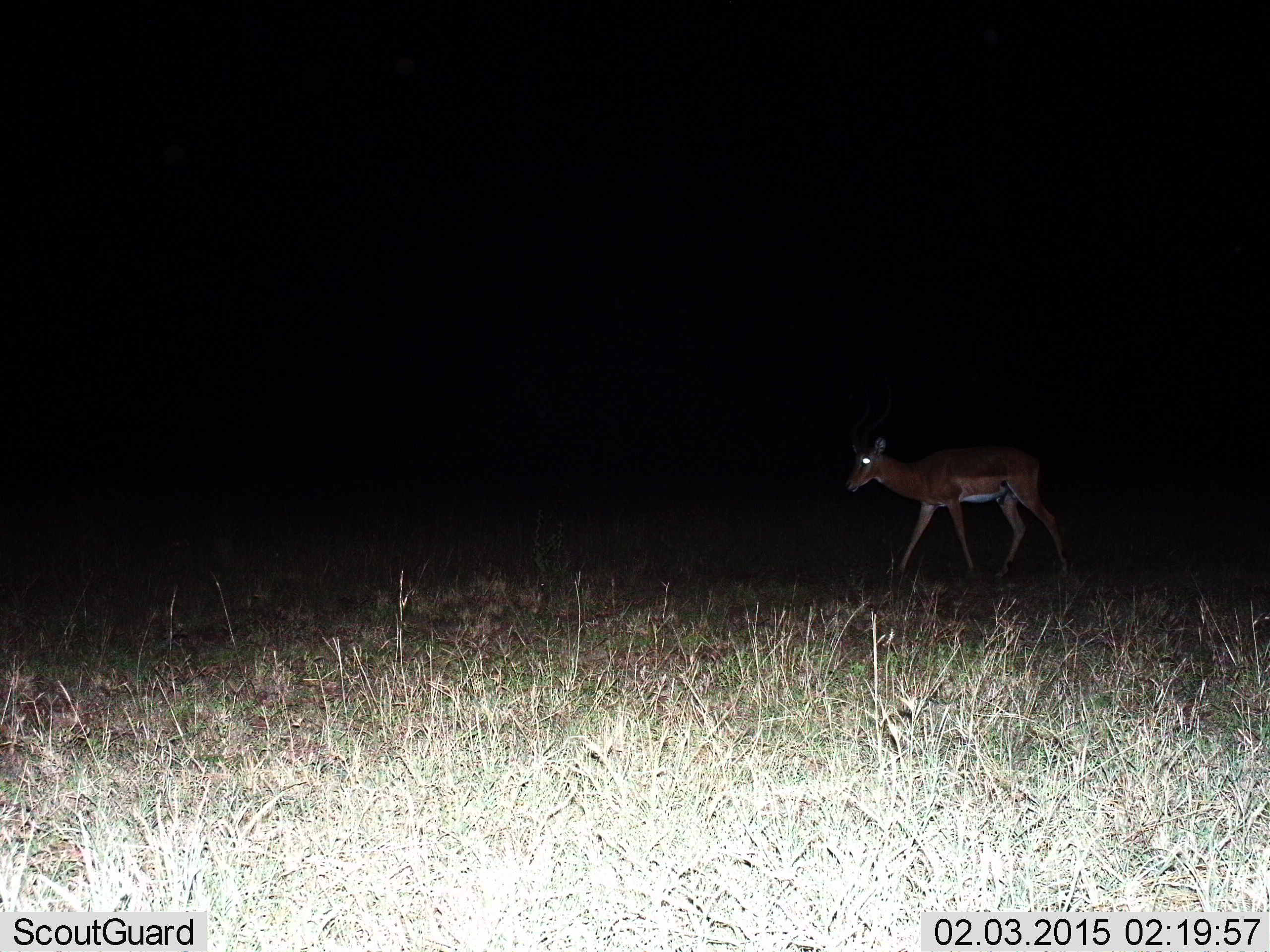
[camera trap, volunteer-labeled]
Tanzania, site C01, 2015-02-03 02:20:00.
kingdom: Animalia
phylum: Chordata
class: Mammalia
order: Artiodactyla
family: Bovidae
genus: Aepyceros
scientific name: Aepyceros melampus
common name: impala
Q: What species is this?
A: Impala (Aepyceros melampus).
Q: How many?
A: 1.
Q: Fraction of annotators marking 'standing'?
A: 10%.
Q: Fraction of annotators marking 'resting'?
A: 0%.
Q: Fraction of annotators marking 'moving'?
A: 100%.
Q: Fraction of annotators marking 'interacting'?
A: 0%.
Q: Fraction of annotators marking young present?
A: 0%.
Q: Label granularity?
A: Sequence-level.